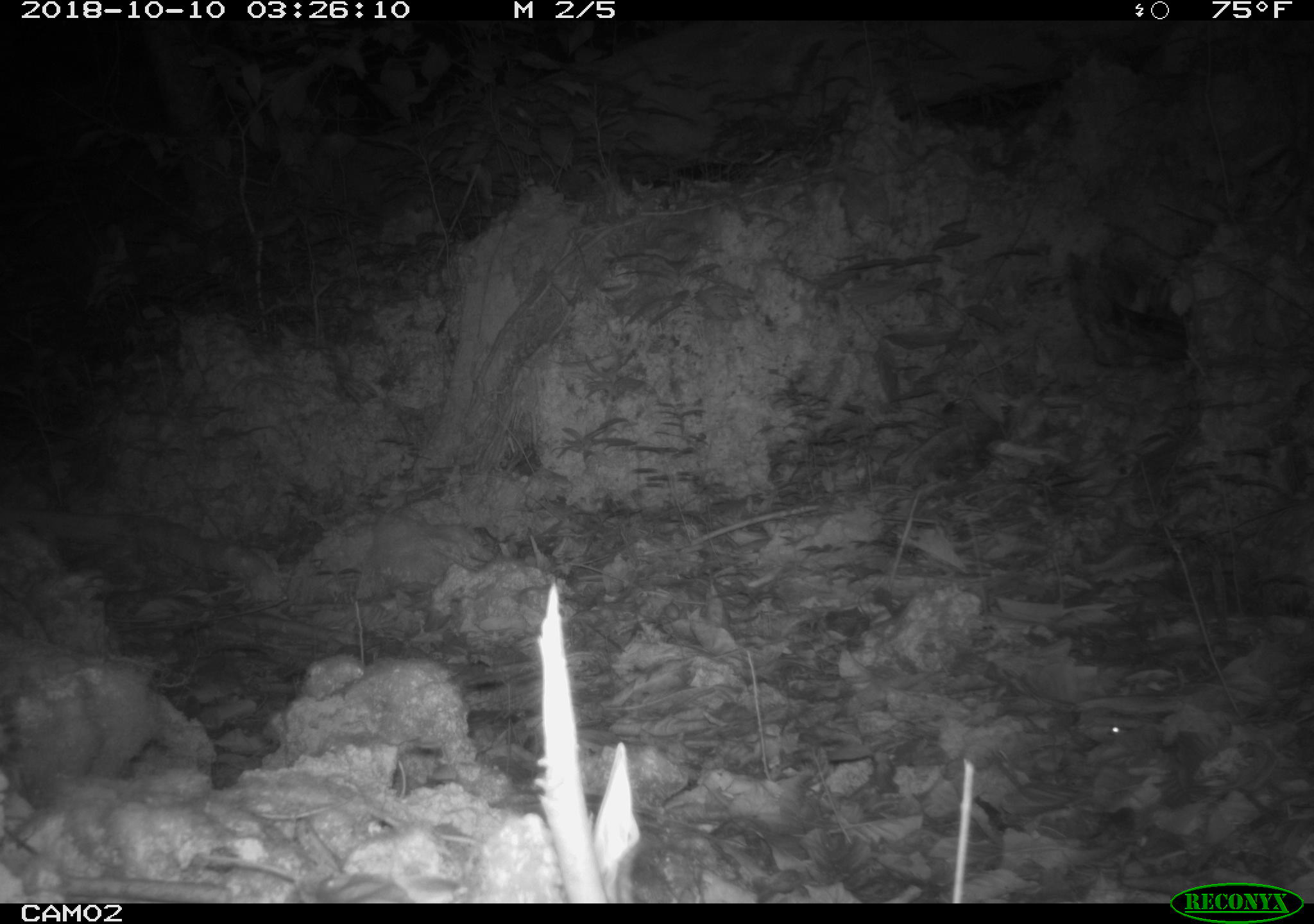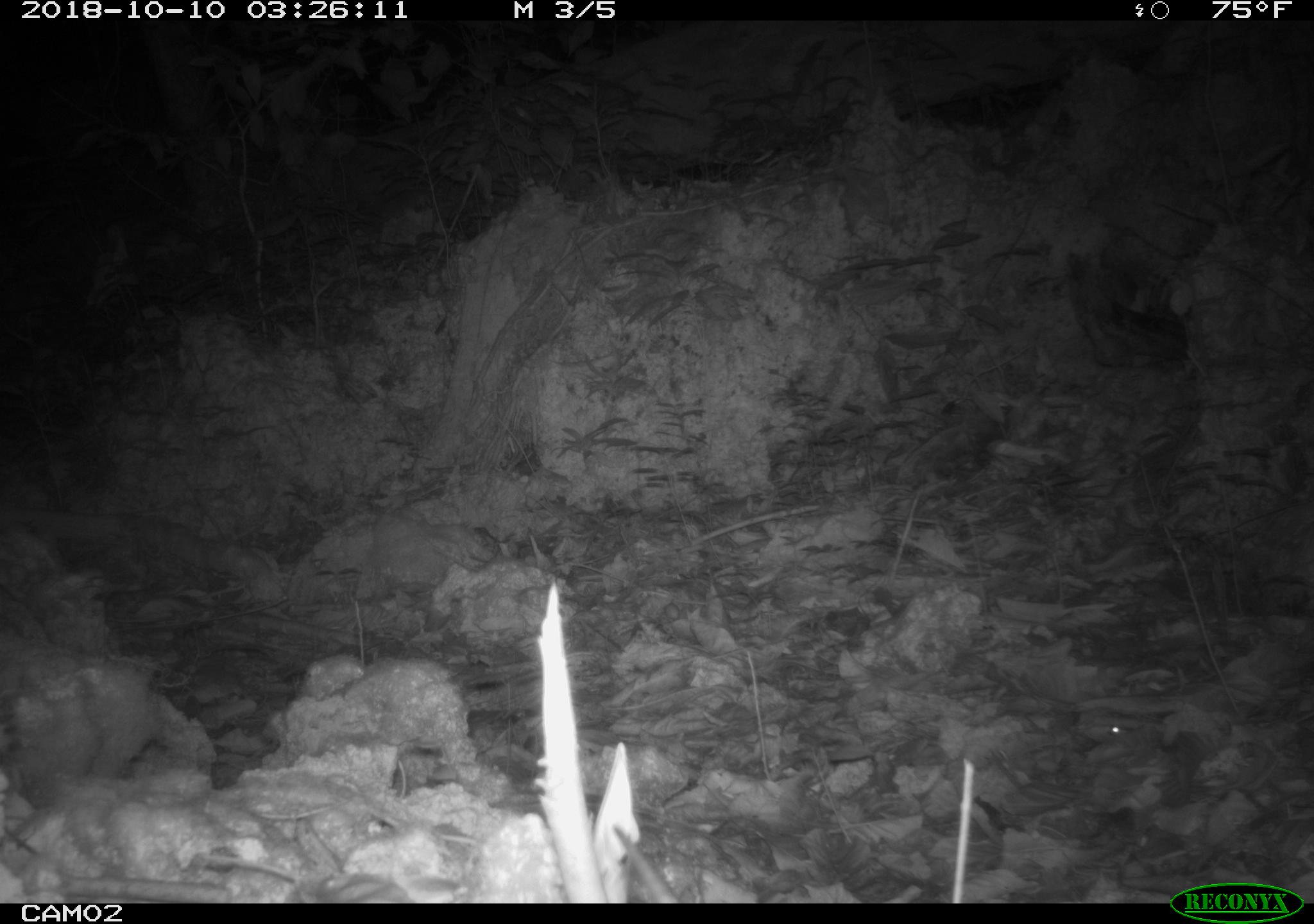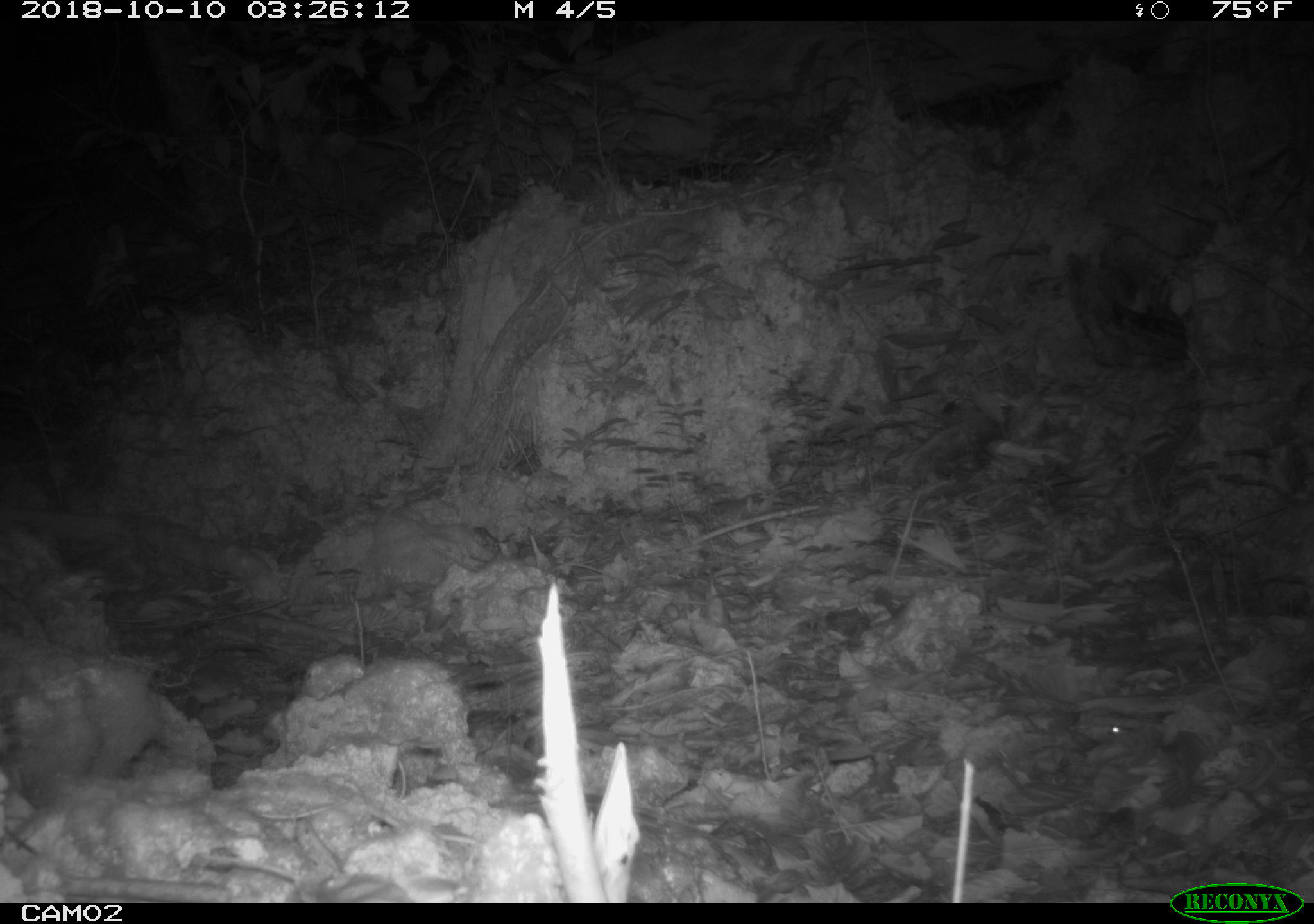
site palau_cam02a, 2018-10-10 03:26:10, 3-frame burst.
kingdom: Animalia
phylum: Chordata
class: Mammalia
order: Rodentia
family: Muridae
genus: Rattus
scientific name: Rattus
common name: rat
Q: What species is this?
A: Rat (Rattus).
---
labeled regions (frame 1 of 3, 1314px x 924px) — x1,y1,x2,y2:
rat: 616,839,711,918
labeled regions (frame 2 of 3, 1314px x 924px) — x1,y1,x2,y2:
rat: 613,821,683,905